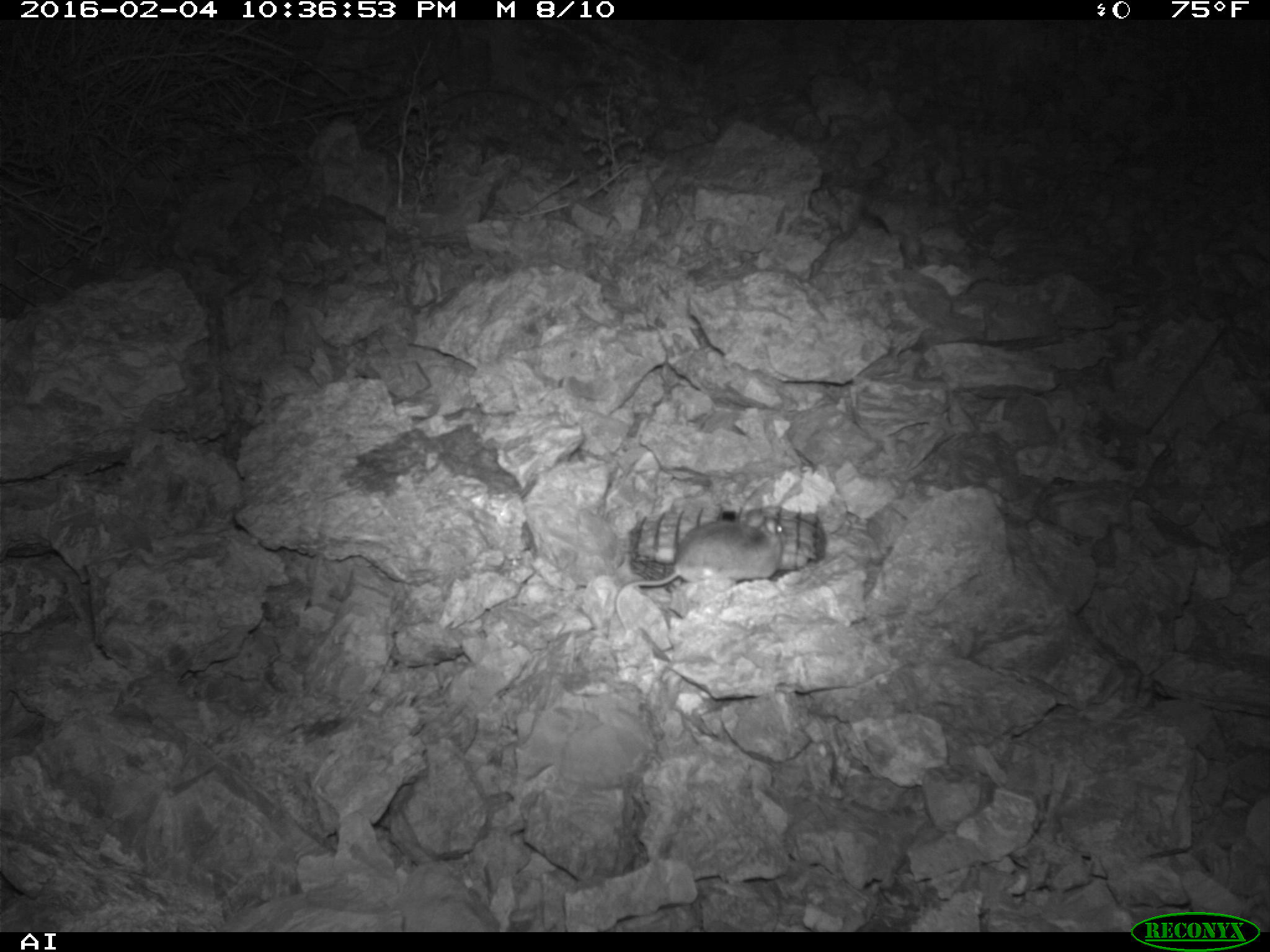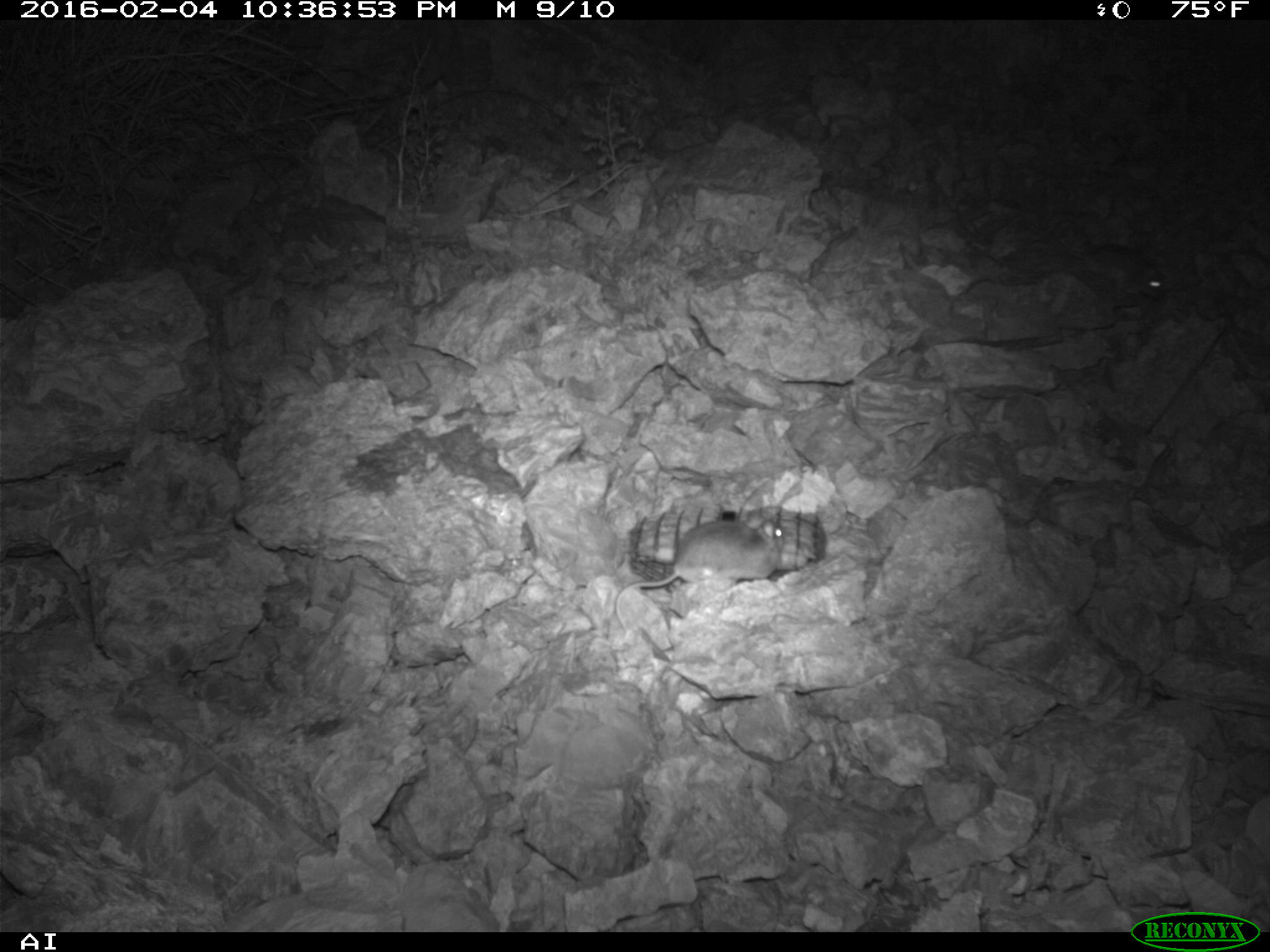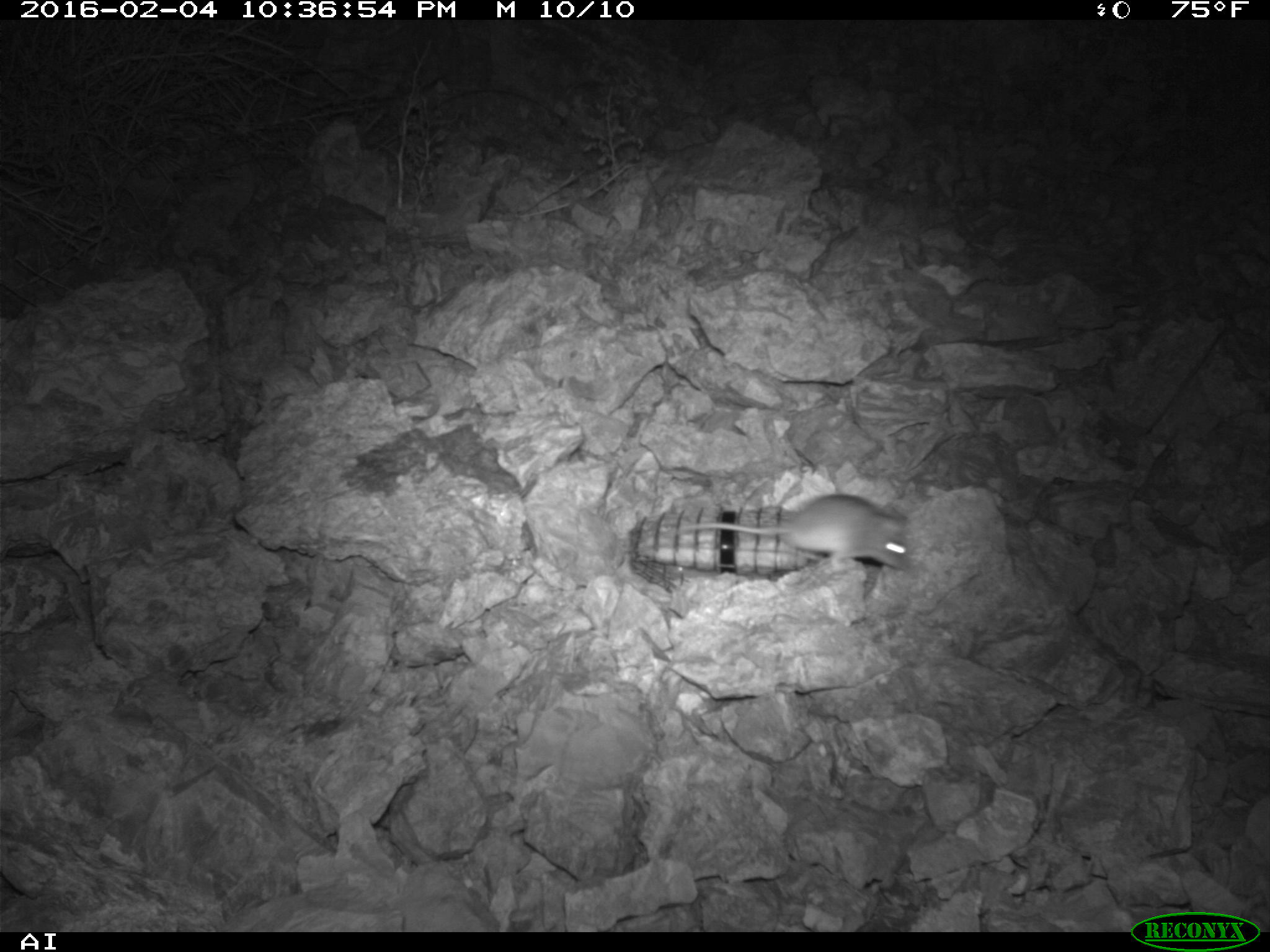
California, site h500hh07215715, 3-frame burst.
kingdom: Animalia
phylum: Chordata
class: Mammalia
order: Rodentia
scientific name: Rodentia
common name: rodent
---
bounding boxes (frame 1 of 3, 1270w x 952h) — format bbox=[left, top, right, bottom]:
rodent: bbox=[615, 509, 784, 630]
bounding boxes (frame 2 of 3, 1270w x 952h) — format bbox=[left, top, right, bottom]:
rodent: bbox=[615, 513, 784, 634]; bbox=[1065, 247, 1165, 301]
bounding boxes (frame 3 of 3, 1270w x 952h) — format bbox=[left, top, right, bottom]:
rodent: bbox=[676, 496, 909, 571]